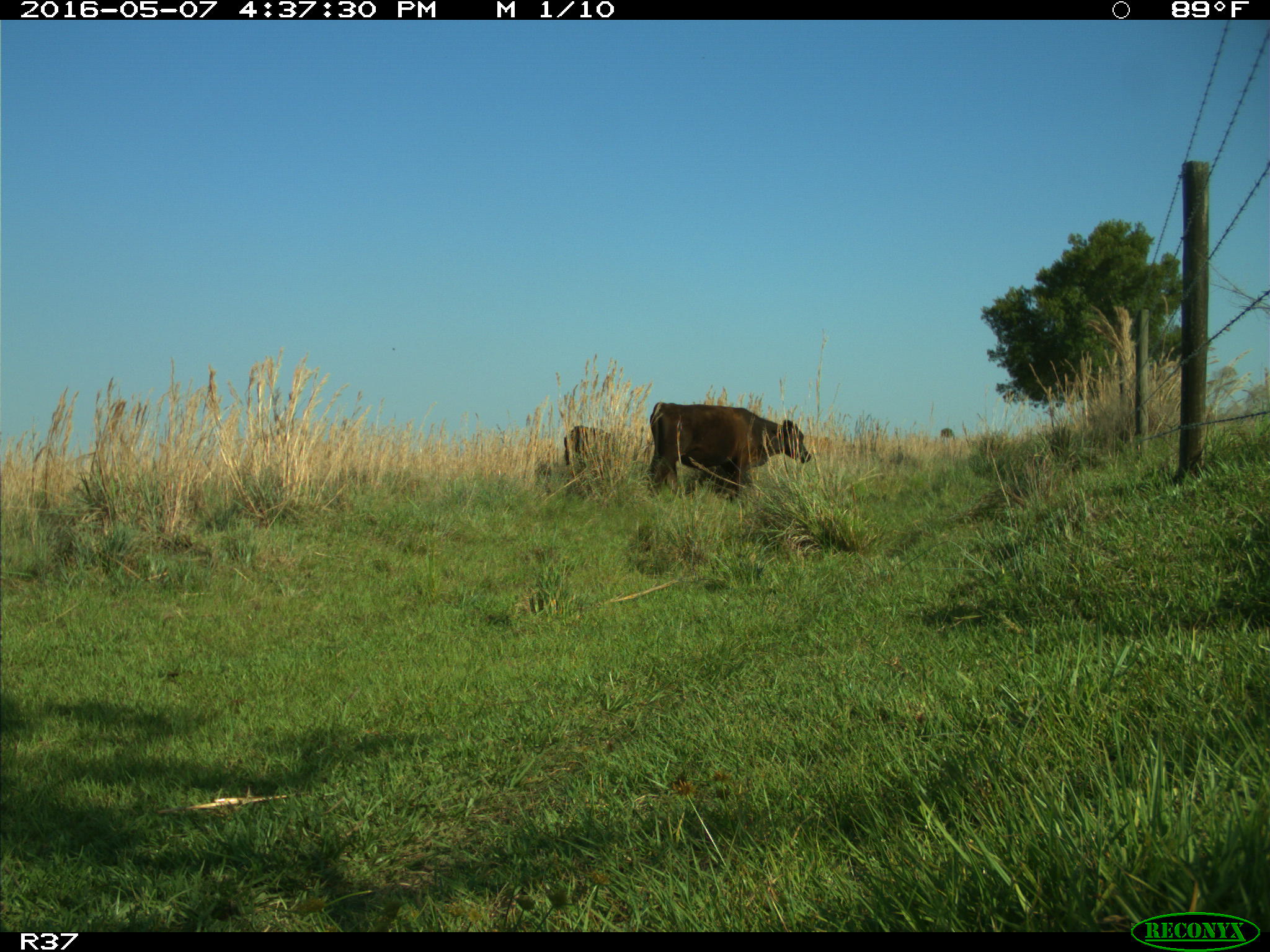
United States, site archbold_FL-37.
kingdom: Animalia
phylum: Chordata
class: Mammalia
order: Artiodactyla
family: Bovidae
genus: Bos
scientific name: Bos taurus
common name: domestic cow